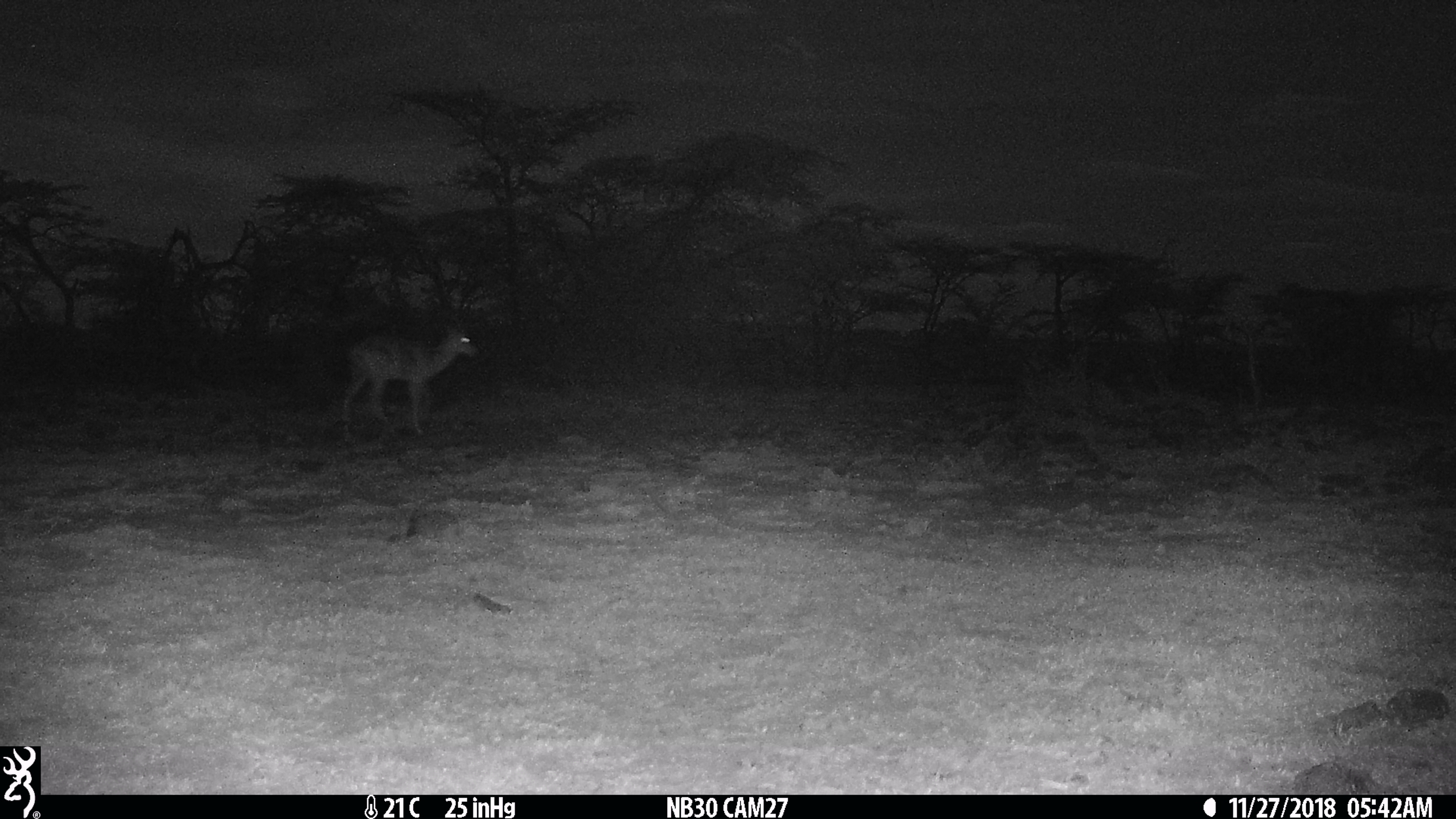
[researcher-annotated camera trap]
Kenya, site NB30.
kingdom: Animalia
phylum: Chordata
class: Mammalia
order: Artiodactyla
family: Bovidae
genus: Aepyceros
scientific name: Aepyceros melampus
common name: impala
Impala (Aepyceros melampus).